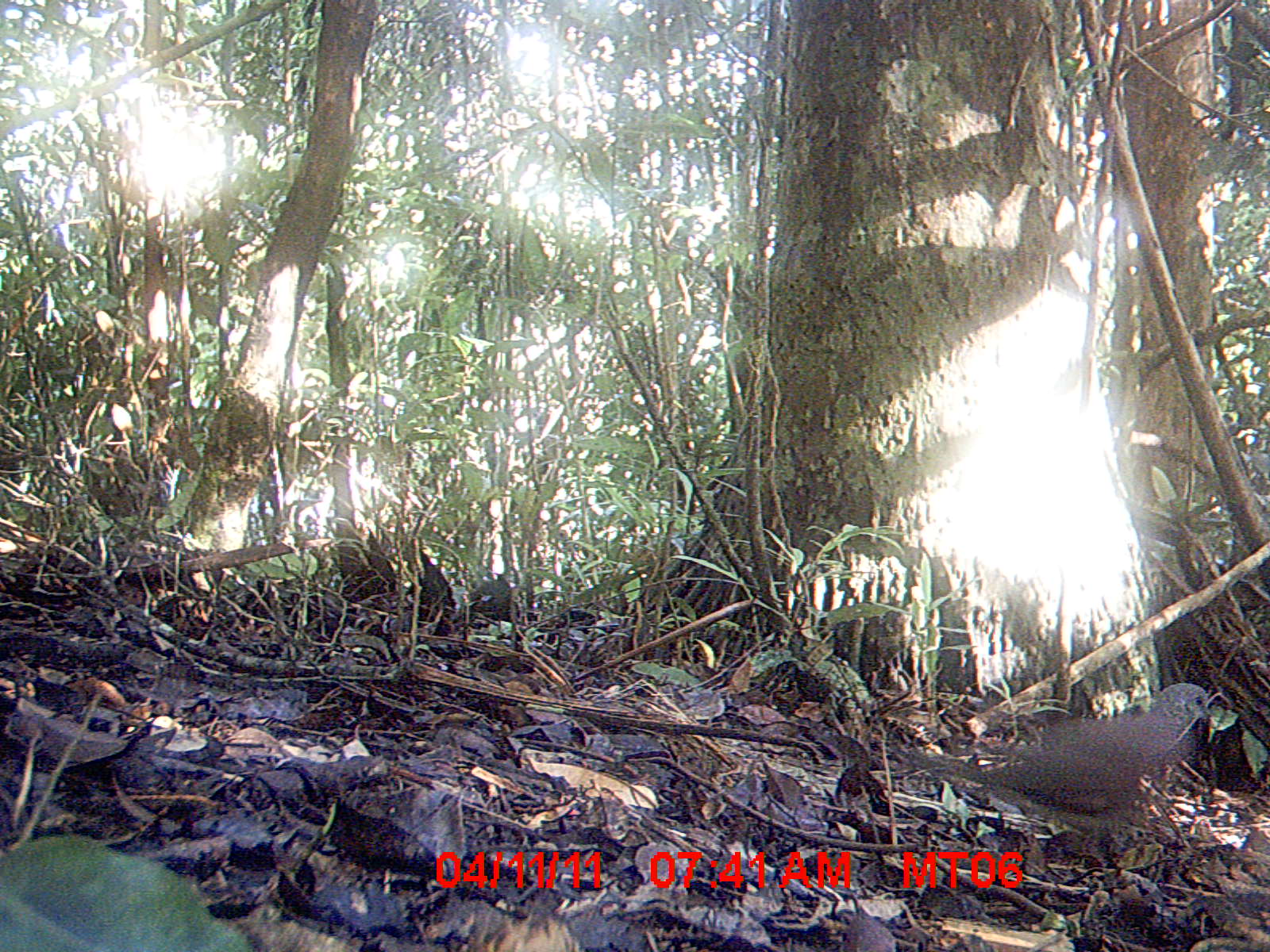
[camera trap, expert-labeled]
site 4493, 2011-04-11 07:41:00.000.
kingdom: Animalia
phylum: Chordata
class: Mammalia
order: Rodentia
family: Nesomyidae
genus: Eliurus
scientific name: Eliurus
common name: eliurus rat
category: eliurus spp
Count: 1.